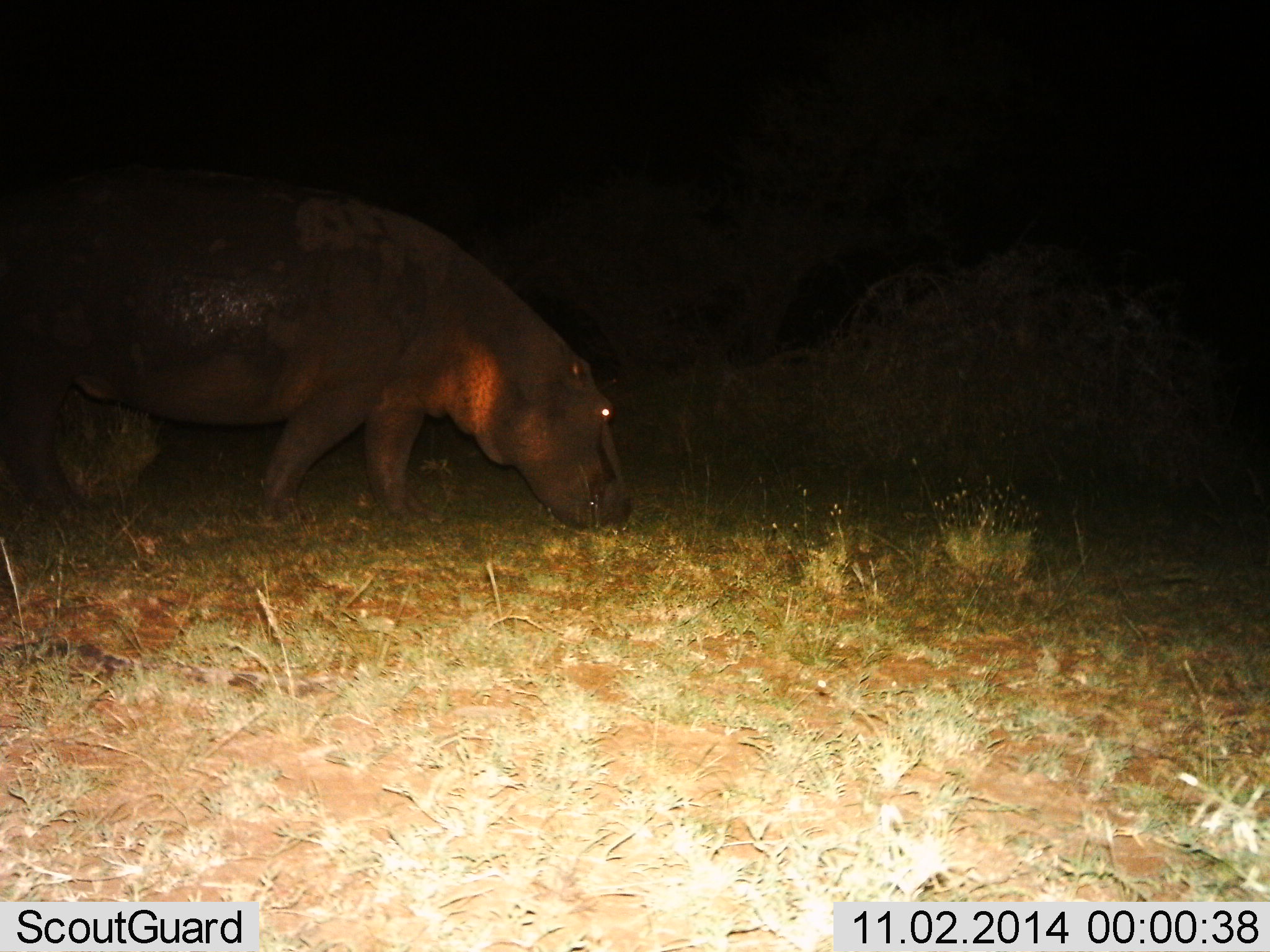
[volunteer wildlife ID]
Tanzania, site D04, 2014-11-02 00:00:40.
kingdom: Animalia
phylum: Chordata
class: Mammalia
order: Artiodactyla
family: Hippopotamidae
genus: Hippopotamus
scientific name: Hippopotamus amphibius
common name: hippopotamus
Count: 1.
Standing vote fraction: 0%.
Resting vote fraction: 0%.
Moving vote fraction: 60%.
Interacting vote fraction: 0%.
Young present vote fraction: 0%.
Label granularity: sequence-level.